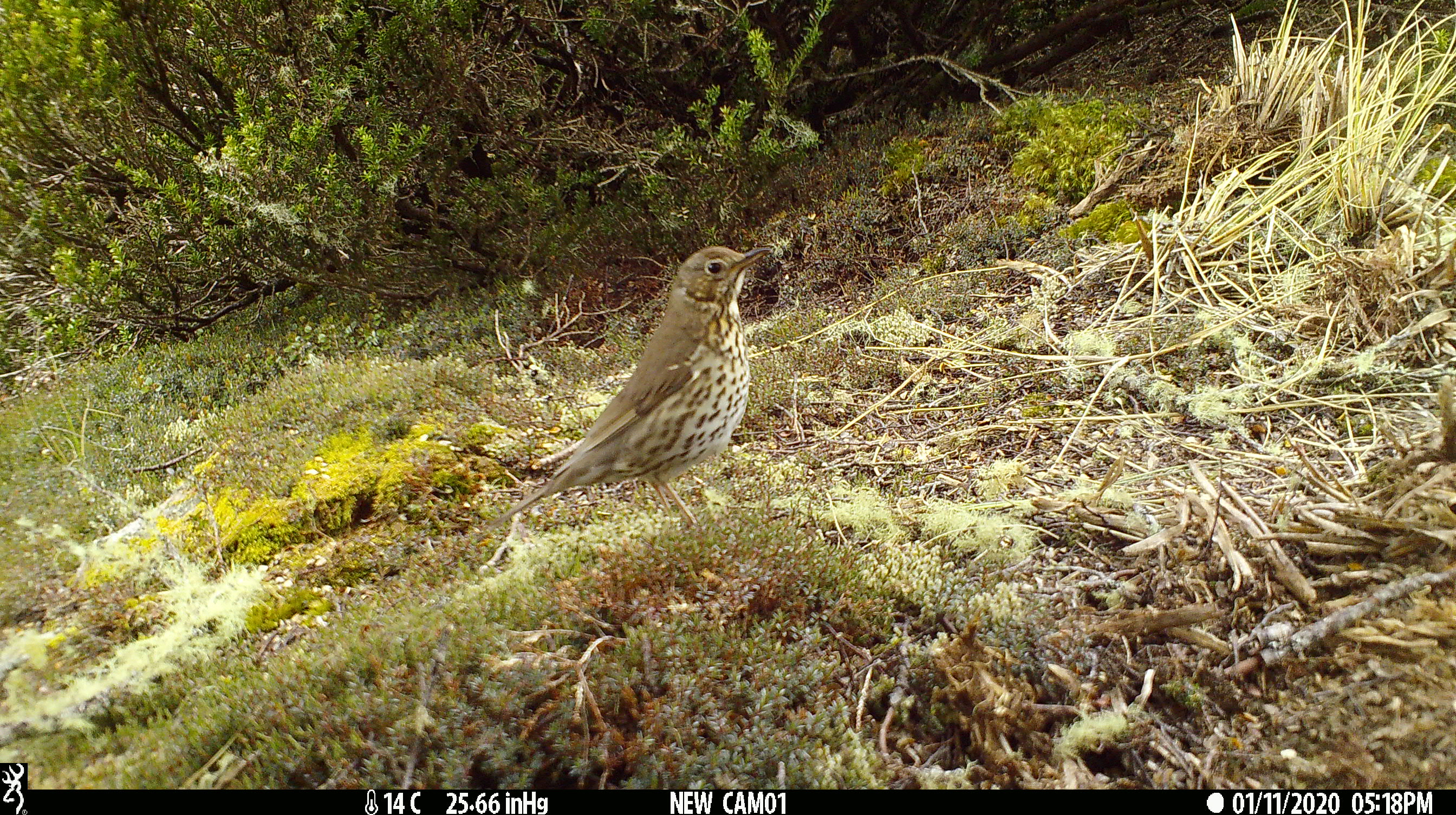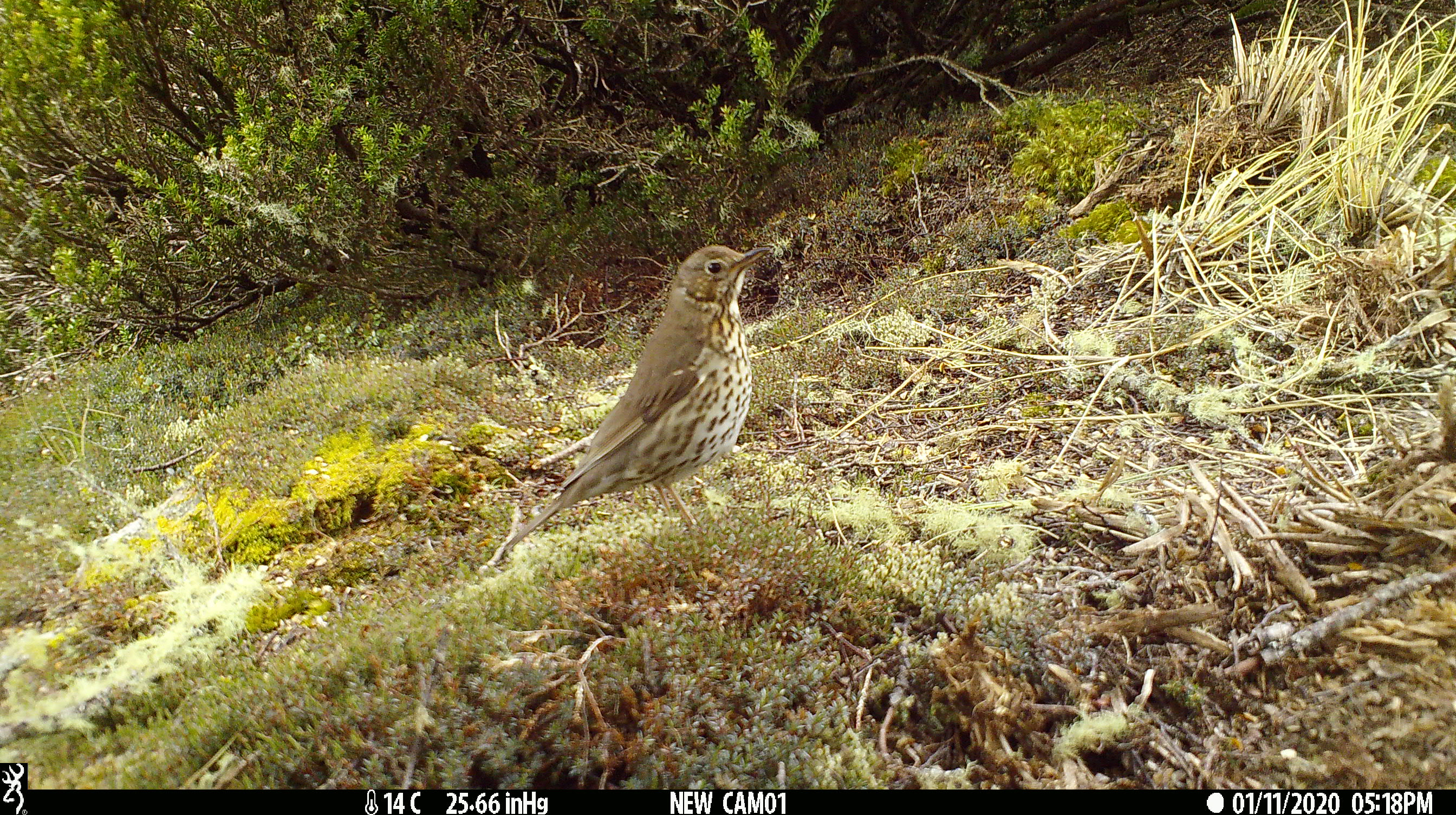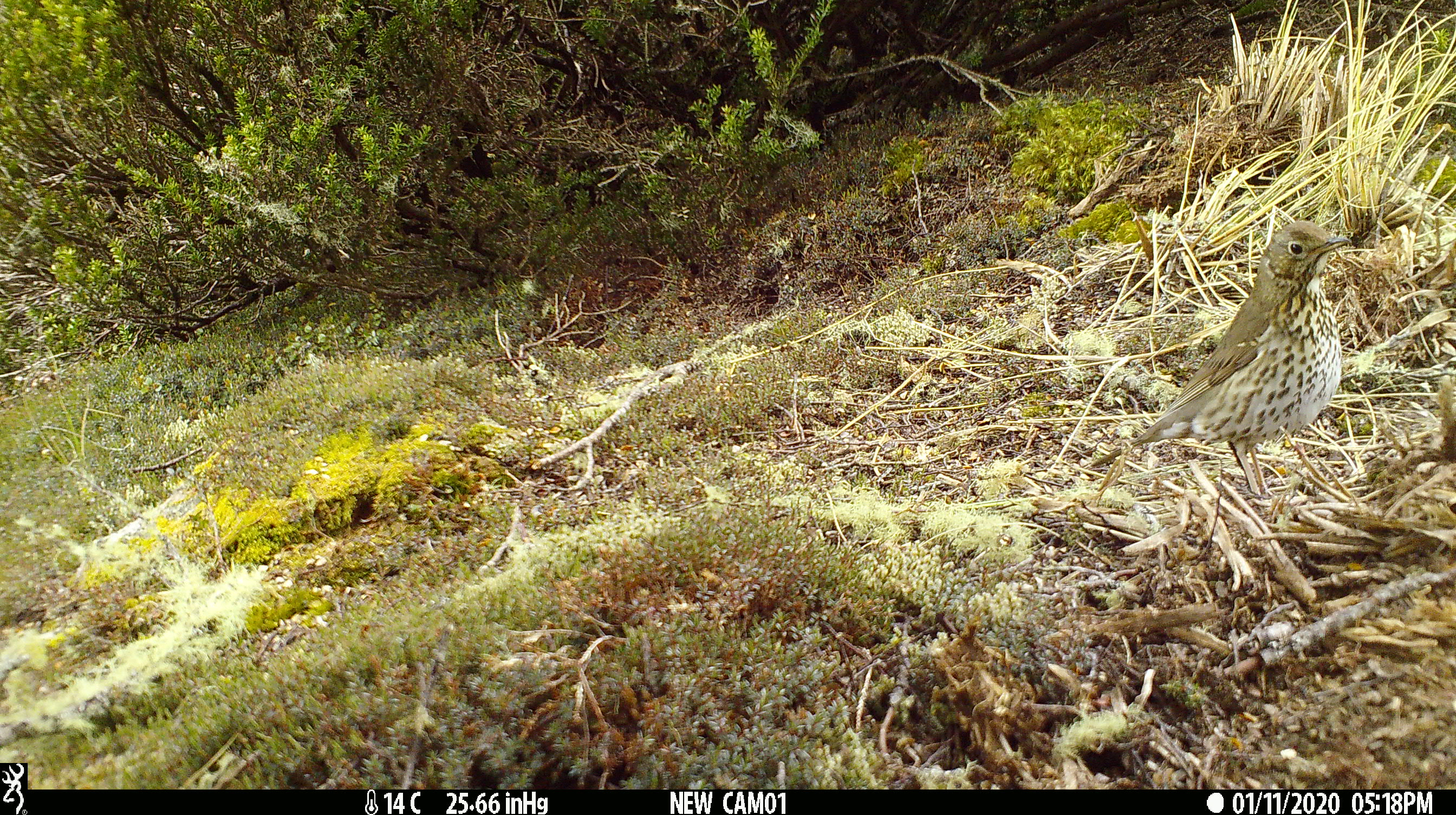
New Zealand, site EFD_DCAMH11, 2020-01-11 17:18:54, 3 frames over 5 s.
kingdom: Animalia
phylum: Chordata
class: Aves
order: Passeriformes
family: Turdidae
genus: Turdus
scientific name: Turdus philomelos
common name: song thrush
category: thrush